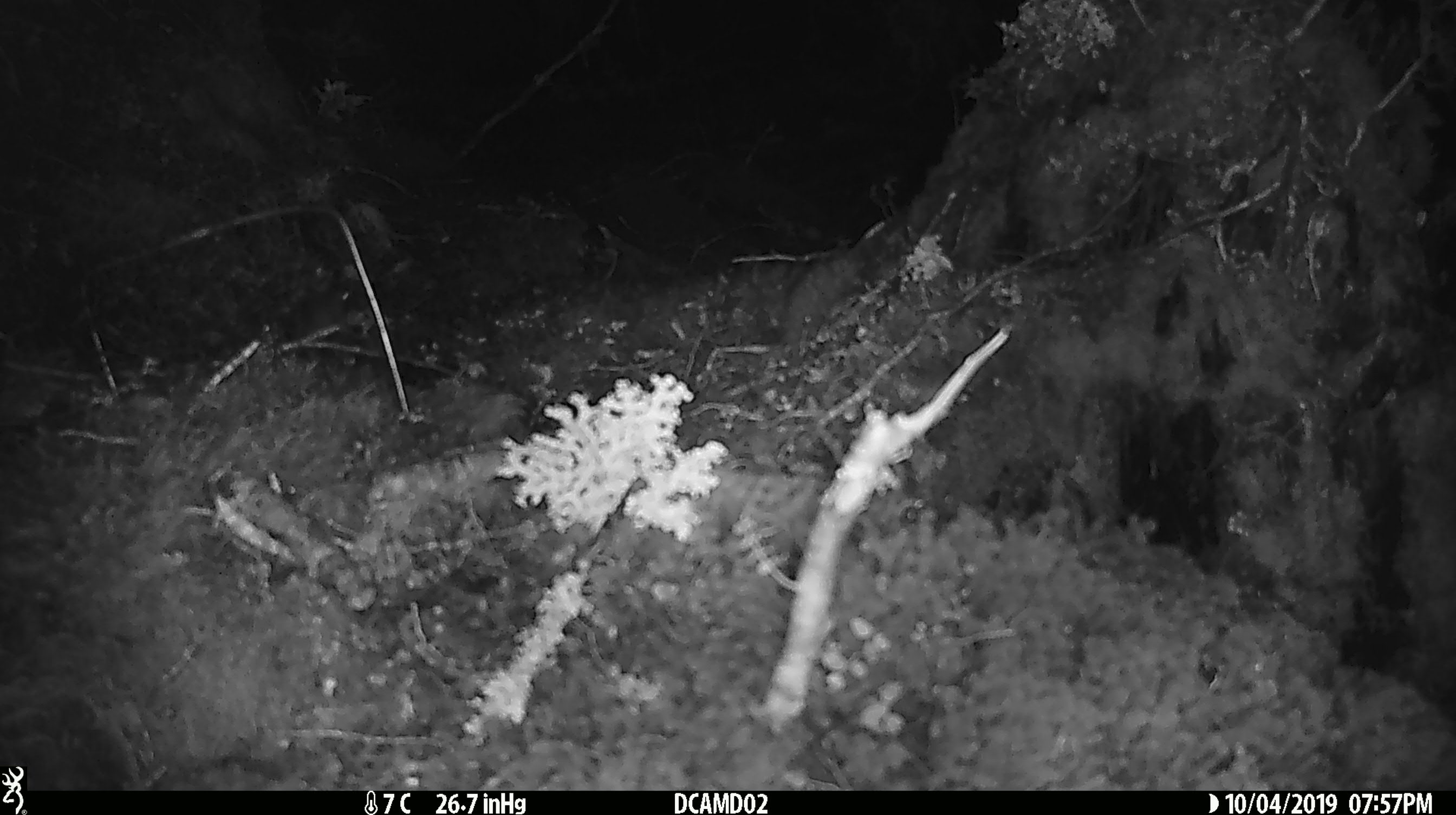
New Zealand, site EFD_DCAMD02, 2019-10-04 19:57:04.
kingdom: Animalia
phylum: Chordata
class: Mammalia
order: Rodentia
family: Muridae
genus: Mus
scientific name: Mus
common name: mouse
Mouse (Mus).